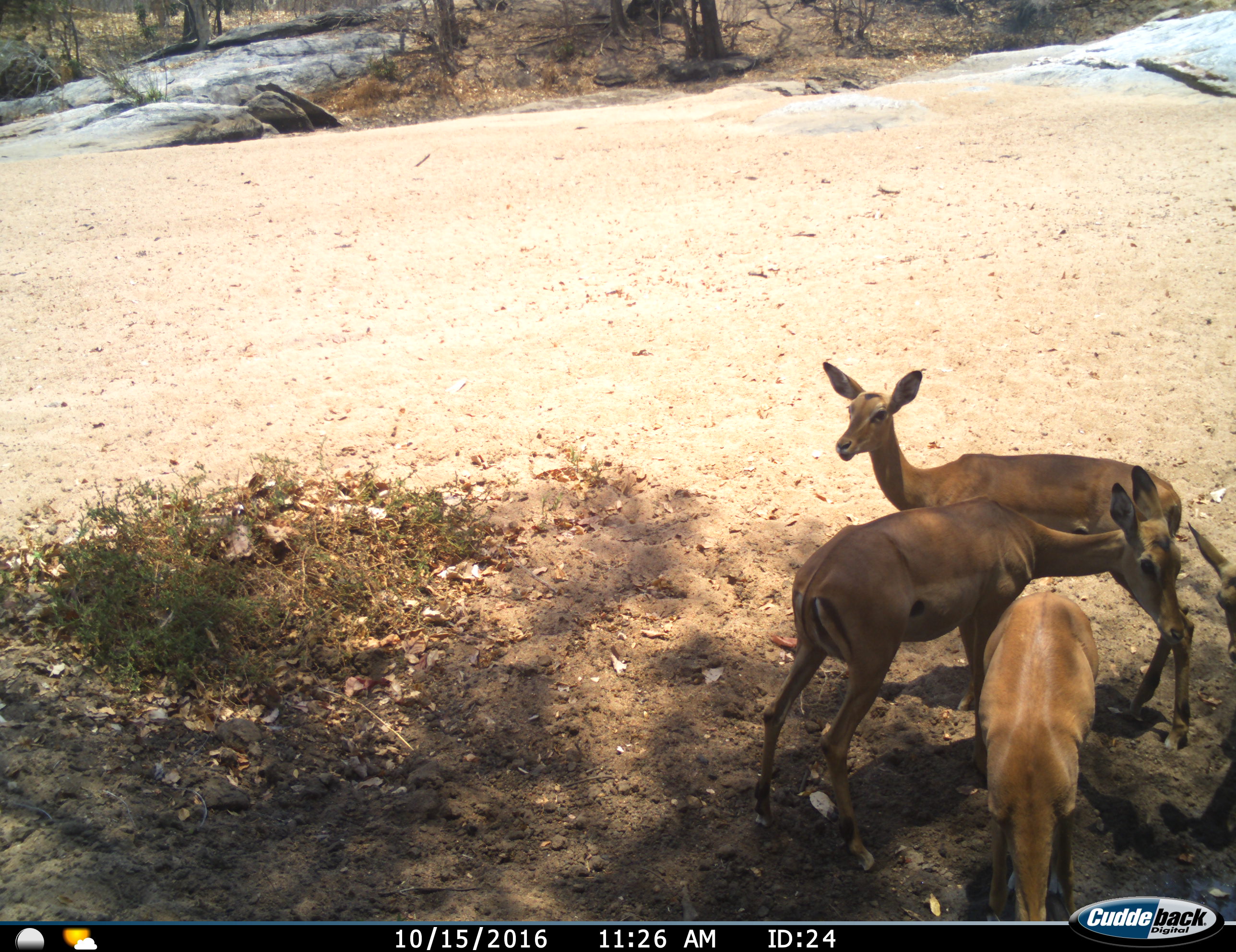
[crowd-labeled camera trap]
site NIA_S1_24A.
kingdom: Animalia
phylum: Chordata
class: Mammalia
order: Artiodactyla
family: Bovidae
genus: Aepyceros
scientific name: Aepyceros melampus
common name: impala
Impala (Aepyceros melampus), count 4. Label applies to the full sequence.